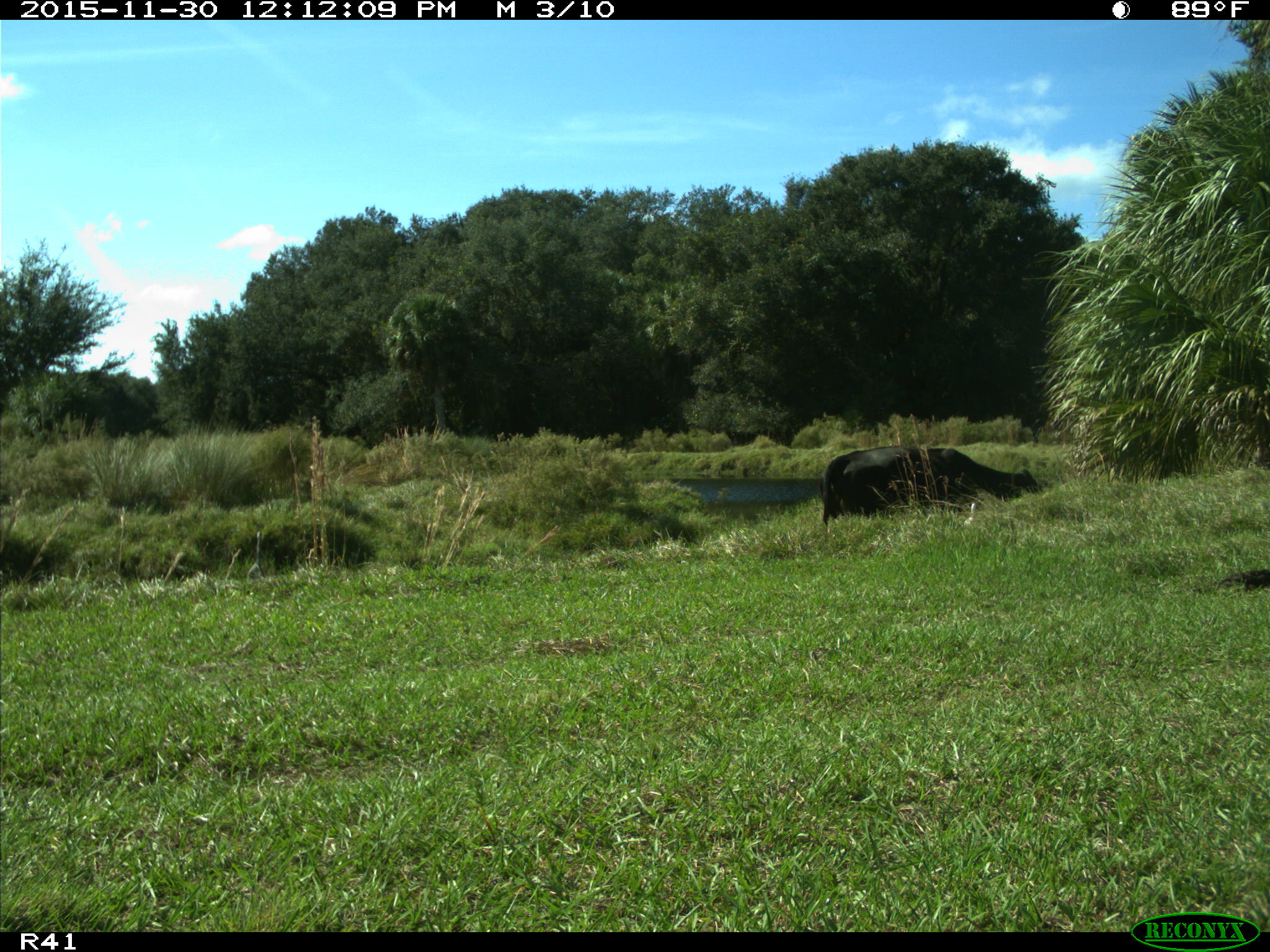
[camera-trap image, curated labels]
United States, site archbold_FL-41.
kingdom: Animalia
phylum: Chordata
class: Mammalia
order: Artiodactyla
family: Bovidae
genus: Bos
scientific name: Bos taurus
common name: domestic cow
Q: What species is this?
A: Bos taurus (domestic cow).